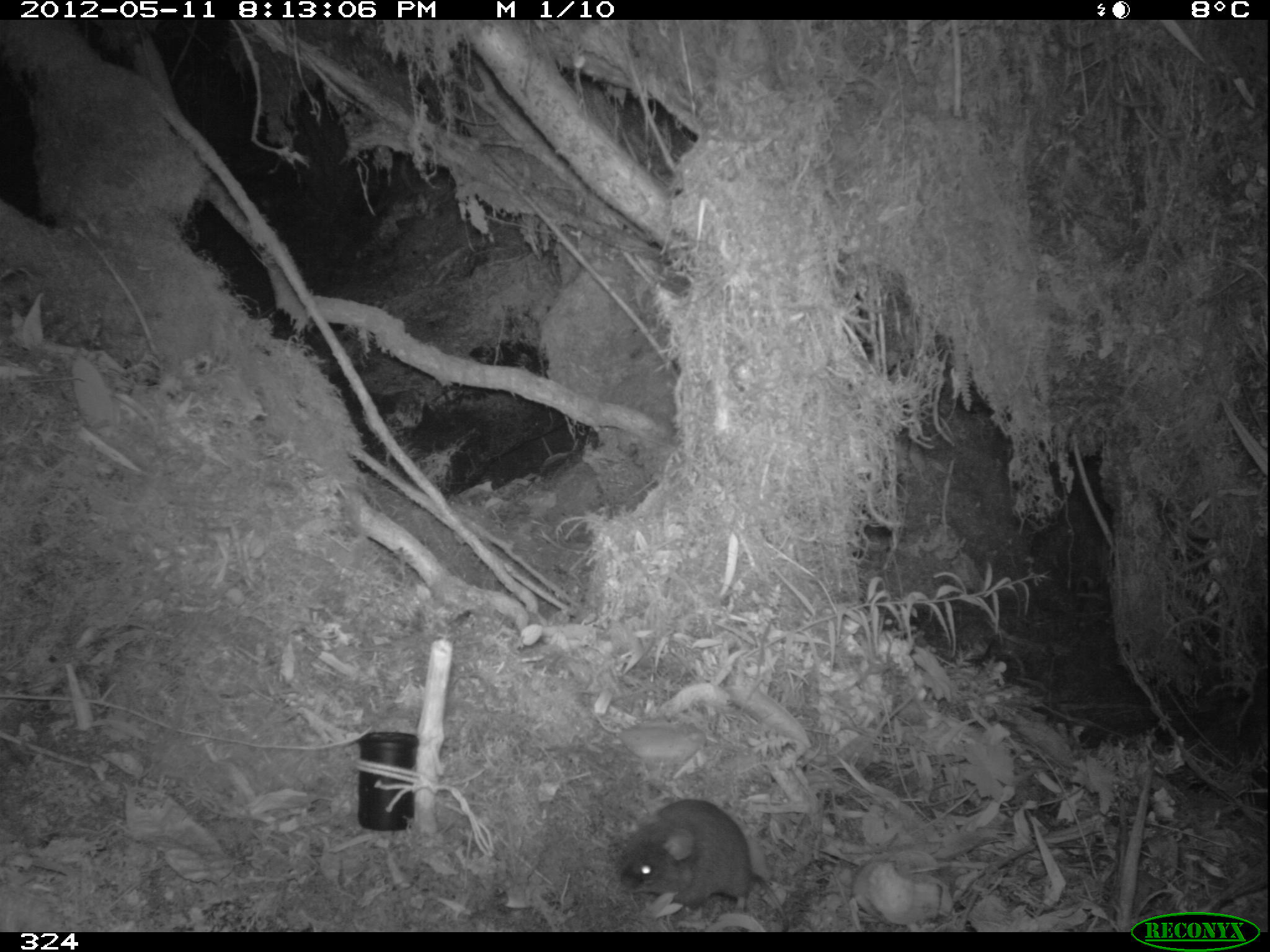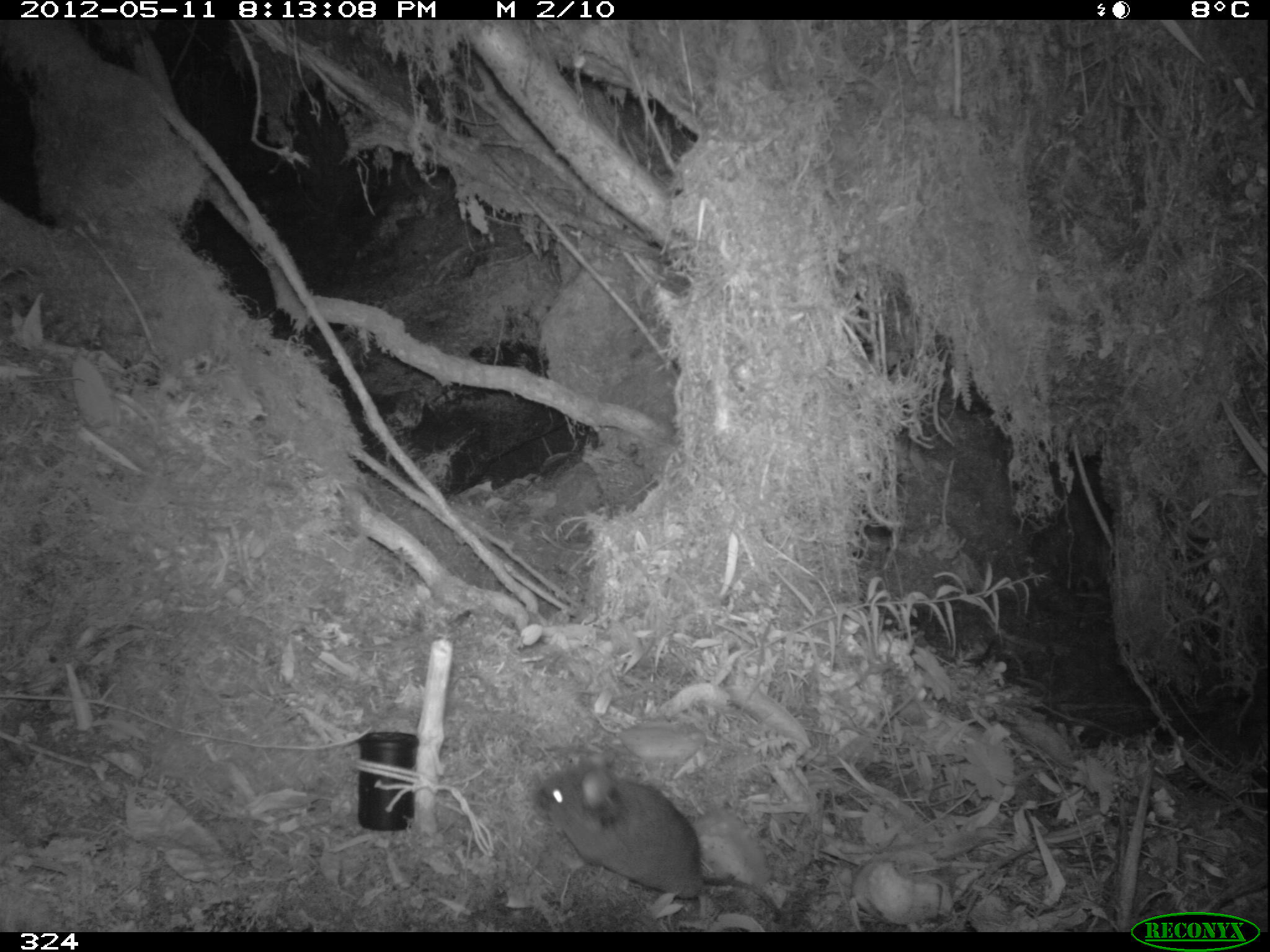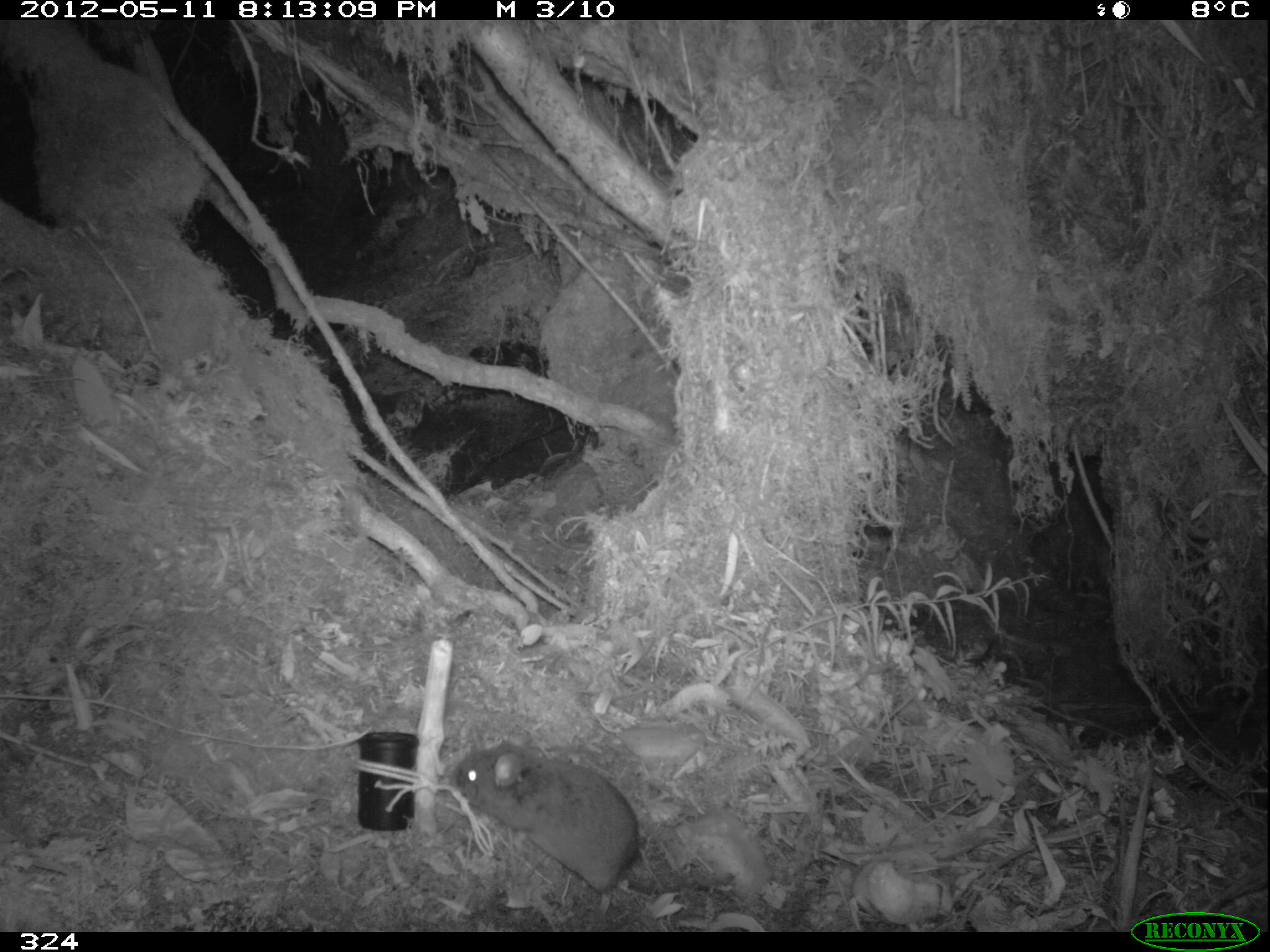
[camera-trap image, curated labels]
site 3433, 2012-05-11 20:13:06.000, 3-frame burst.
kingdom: Animalia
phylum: Chordata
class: Mammalia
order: Rodentia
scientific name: Rodentia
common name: rodents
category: unknown rodent